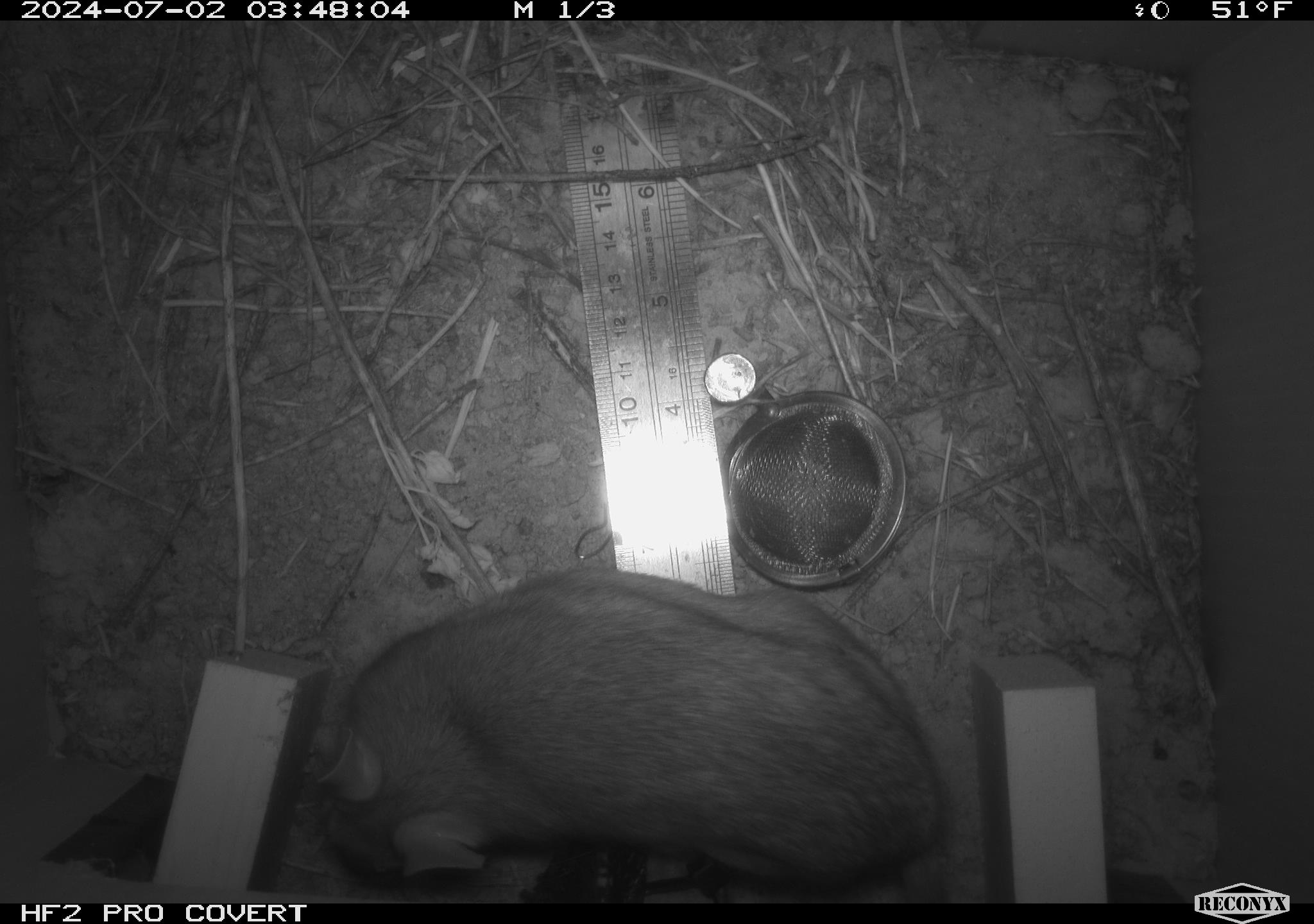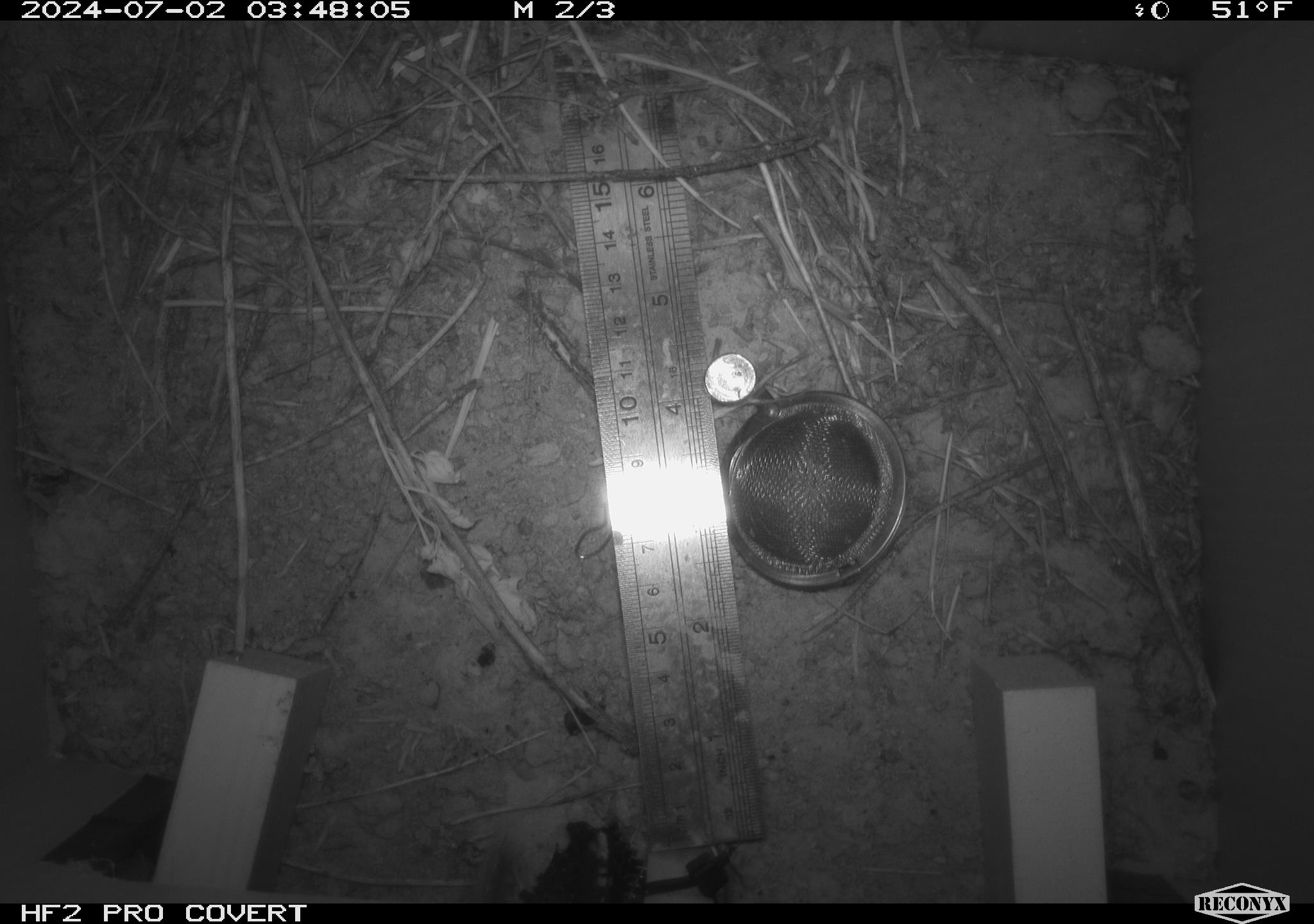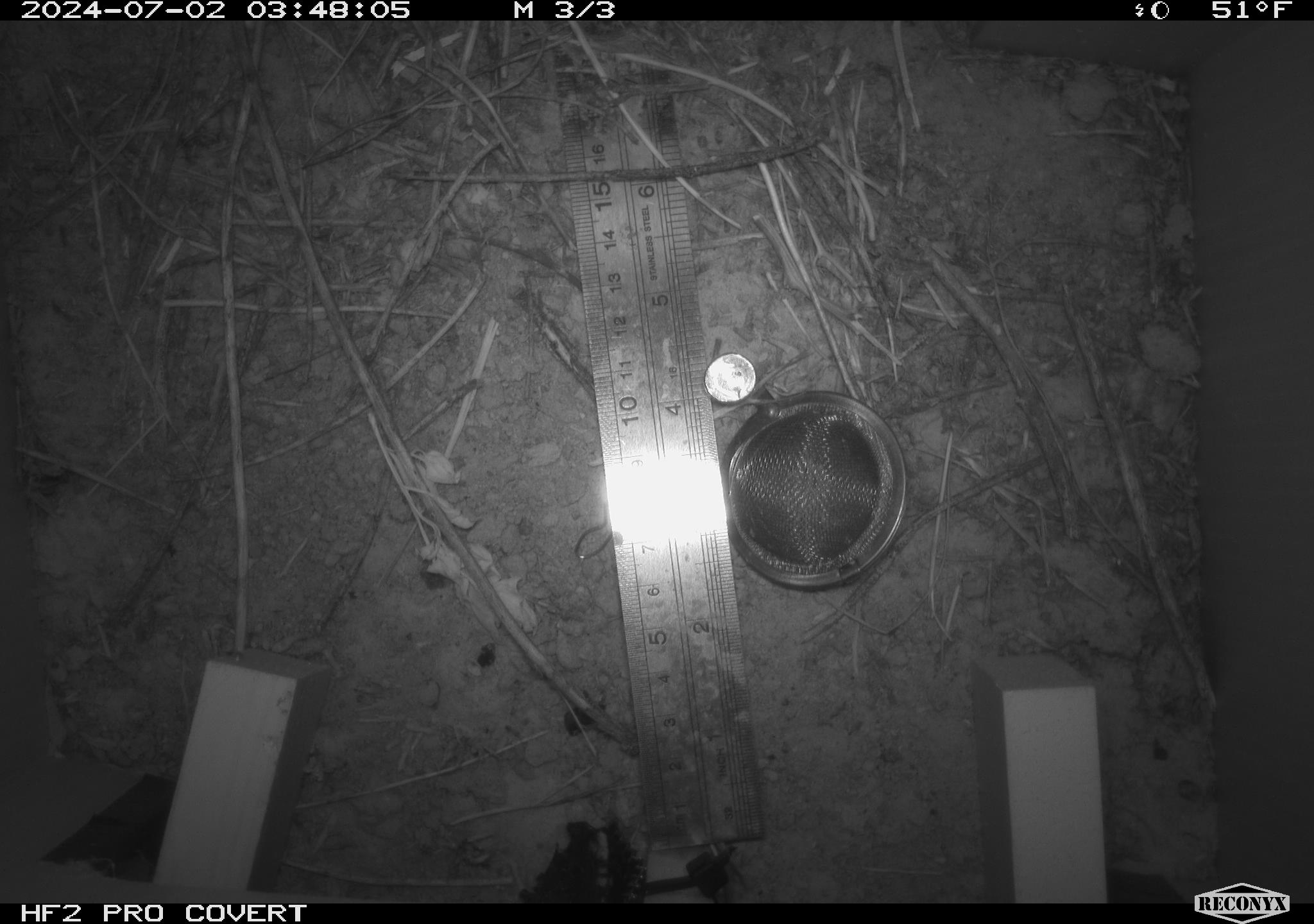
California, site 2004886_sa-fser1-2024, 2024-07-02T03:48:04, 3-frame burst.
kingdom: Animalia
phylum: Chordata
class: Mammalia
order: Rodentia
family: Cricetidae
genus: Neotoma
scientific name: Neotoma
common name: pack rat or woodrat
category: neotoma species